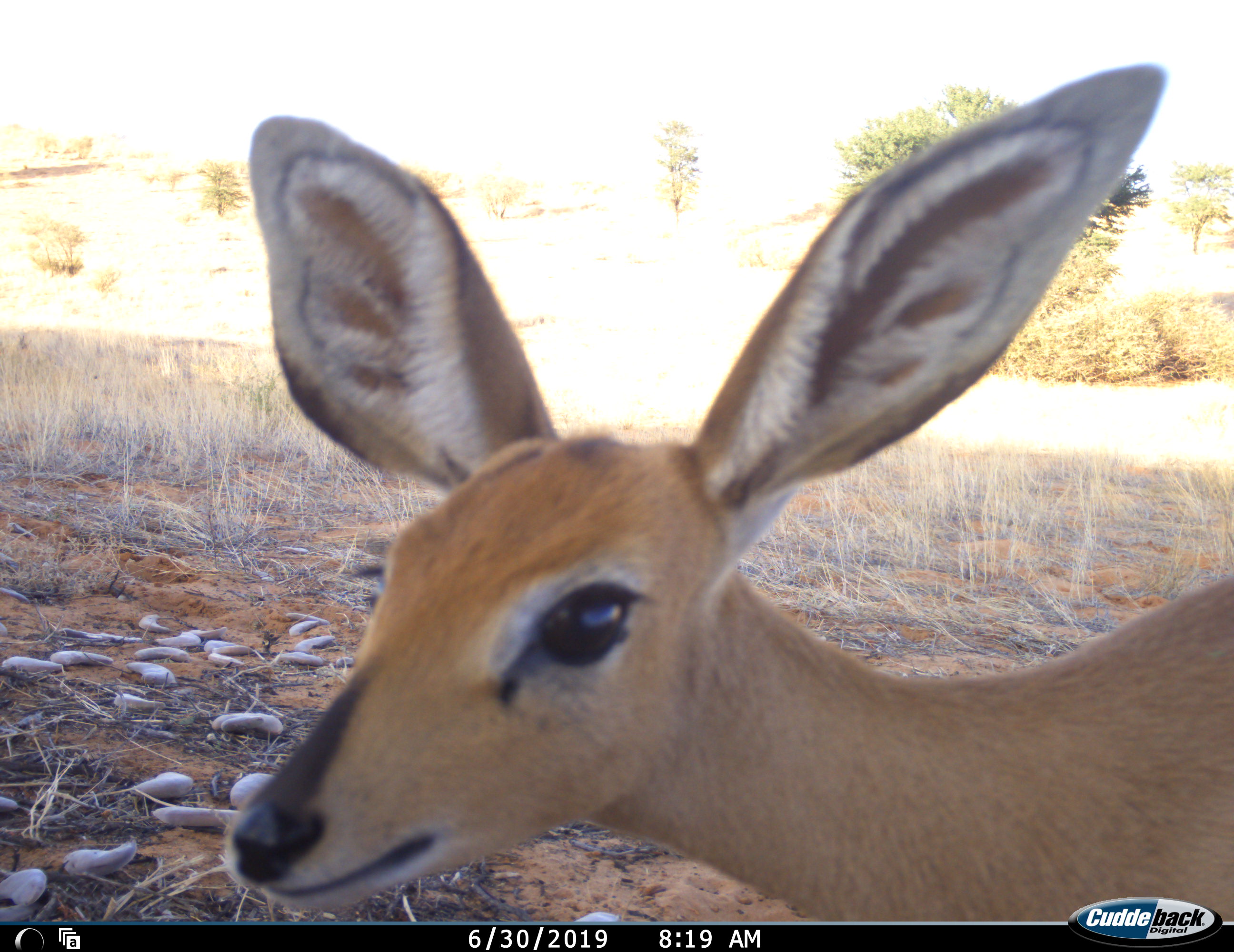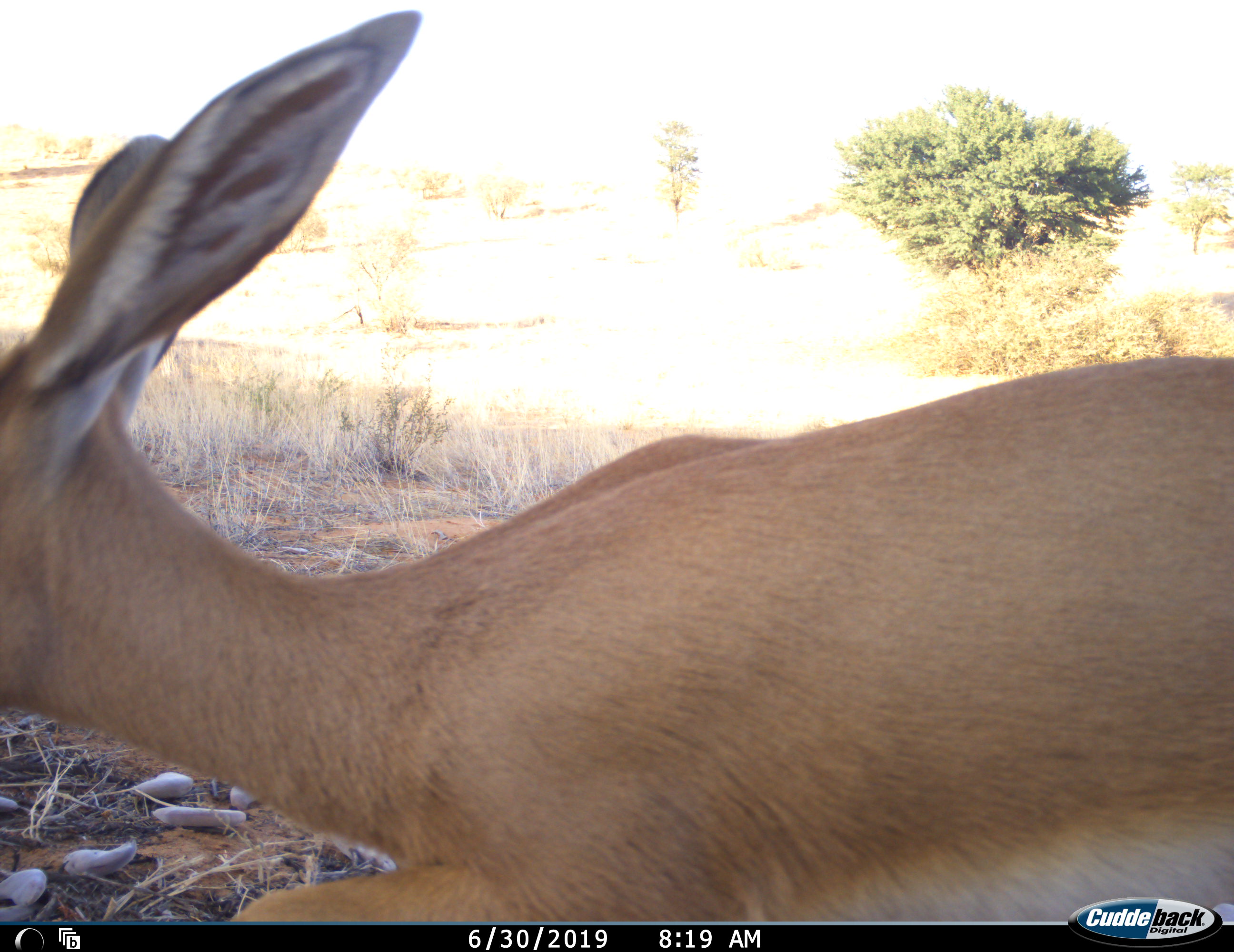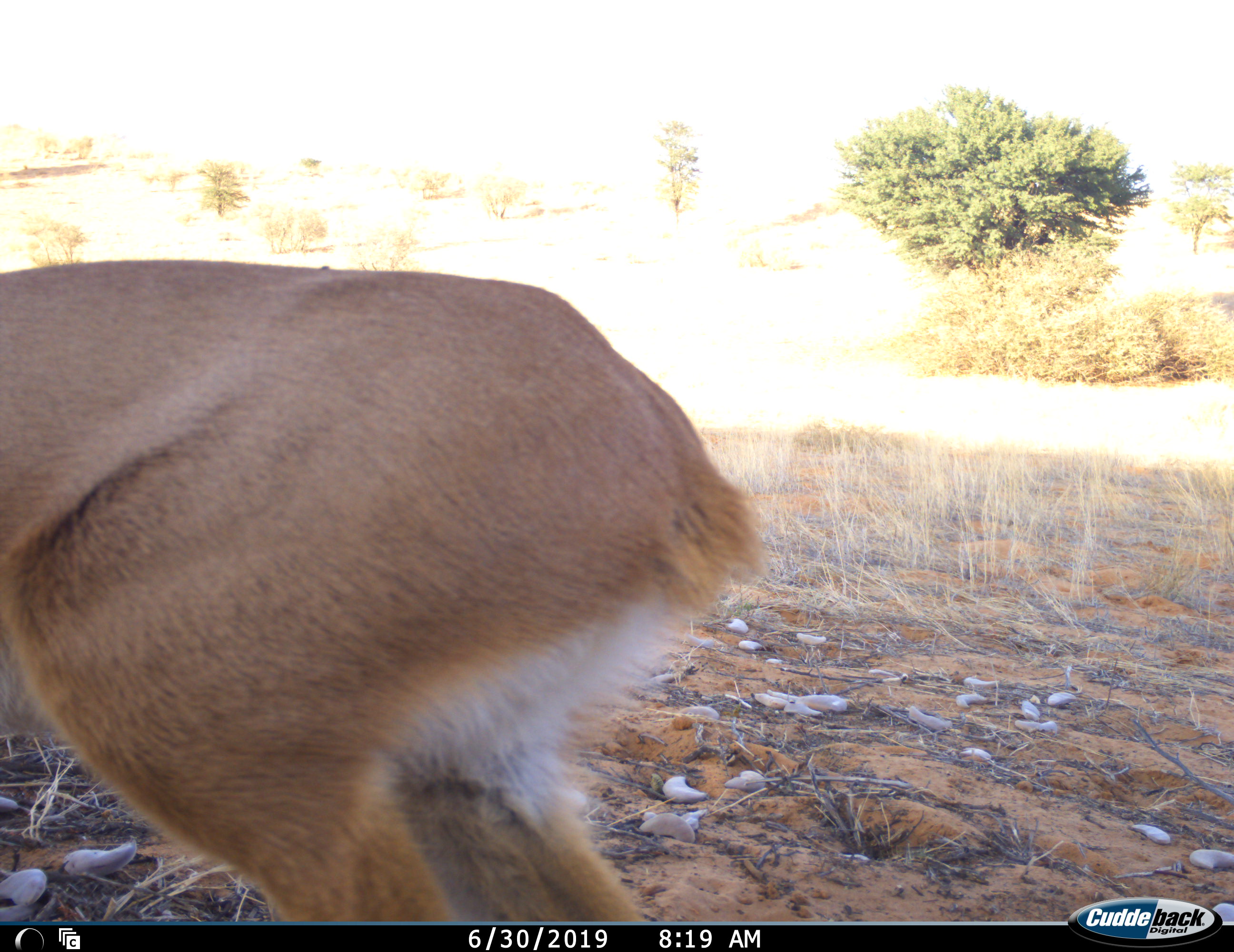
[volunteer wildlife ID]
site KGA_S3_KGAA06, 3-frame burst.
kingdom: Animalia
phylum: Chordata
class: Mammalia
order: Artiodactyla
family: Bovidae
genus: Raphicerus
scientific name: Raphicerus campestris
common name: steenbok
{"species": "steenbok (Raphicerus campestris)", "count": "1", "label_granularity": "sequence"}